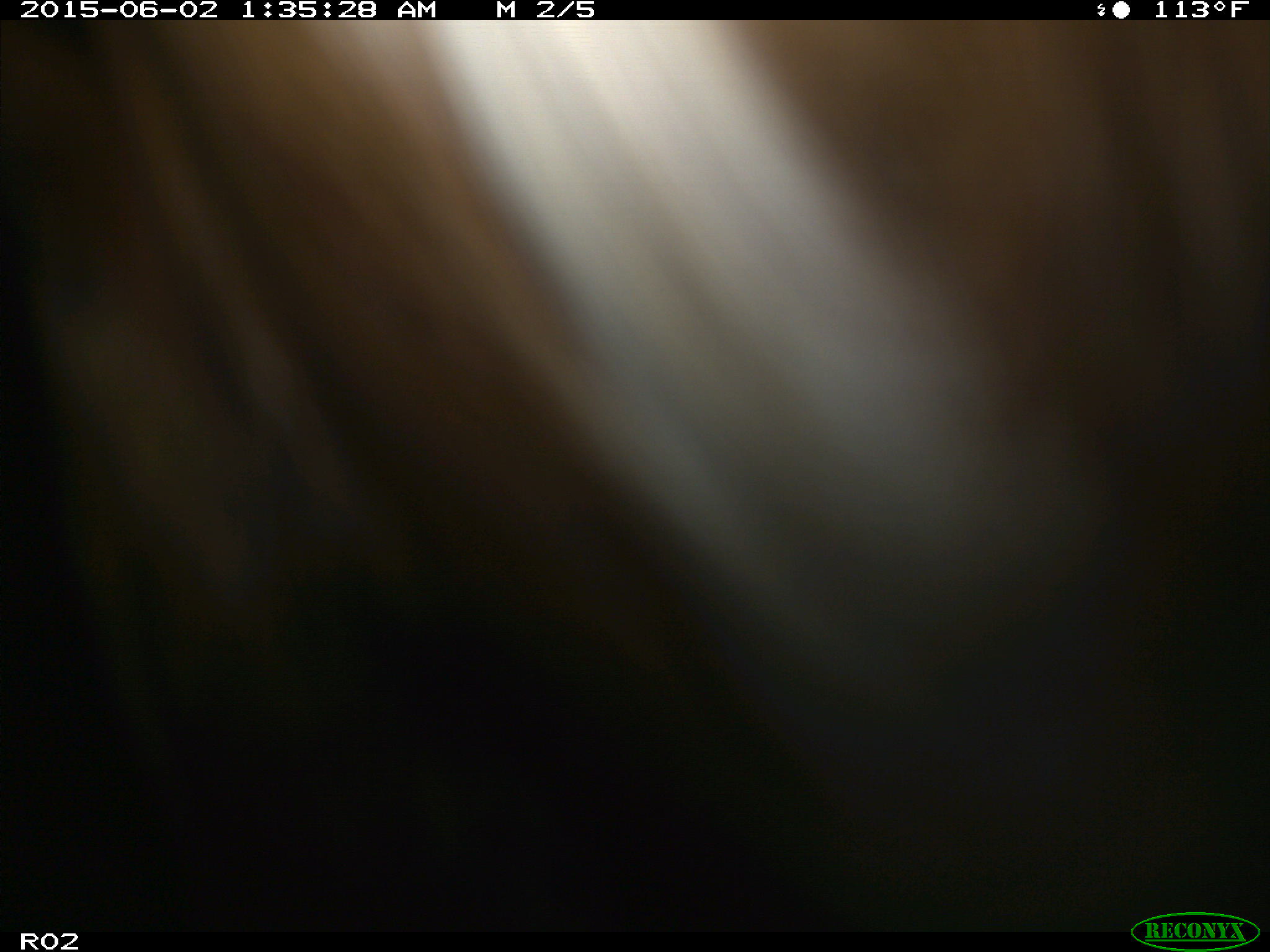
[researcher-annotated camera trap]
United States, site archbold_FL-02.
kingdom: Animalia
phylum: Chordata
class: Mammalia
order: Artiodactyla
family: Bovidae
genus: Bos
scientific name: Bos taurus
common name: domestic cow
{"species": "Bos taurus (domestic cow)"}